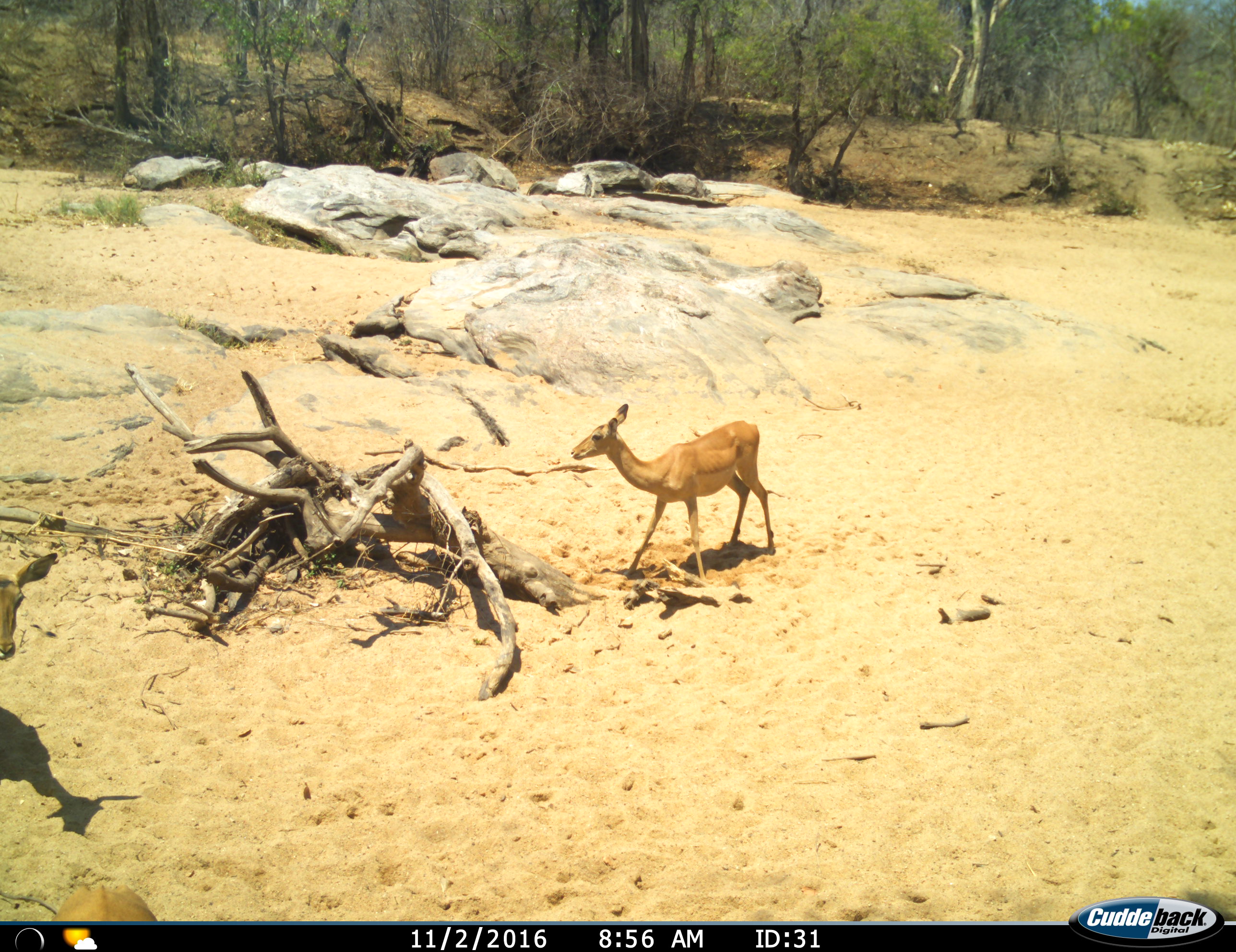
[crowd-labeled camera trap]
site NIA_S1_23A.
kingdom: Animalia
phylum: Chordata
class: Mammalia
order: Artiodactyla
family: Bovidae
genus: Aepyceros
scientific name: Aepyceros melampus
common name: impala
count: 3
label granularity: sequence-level